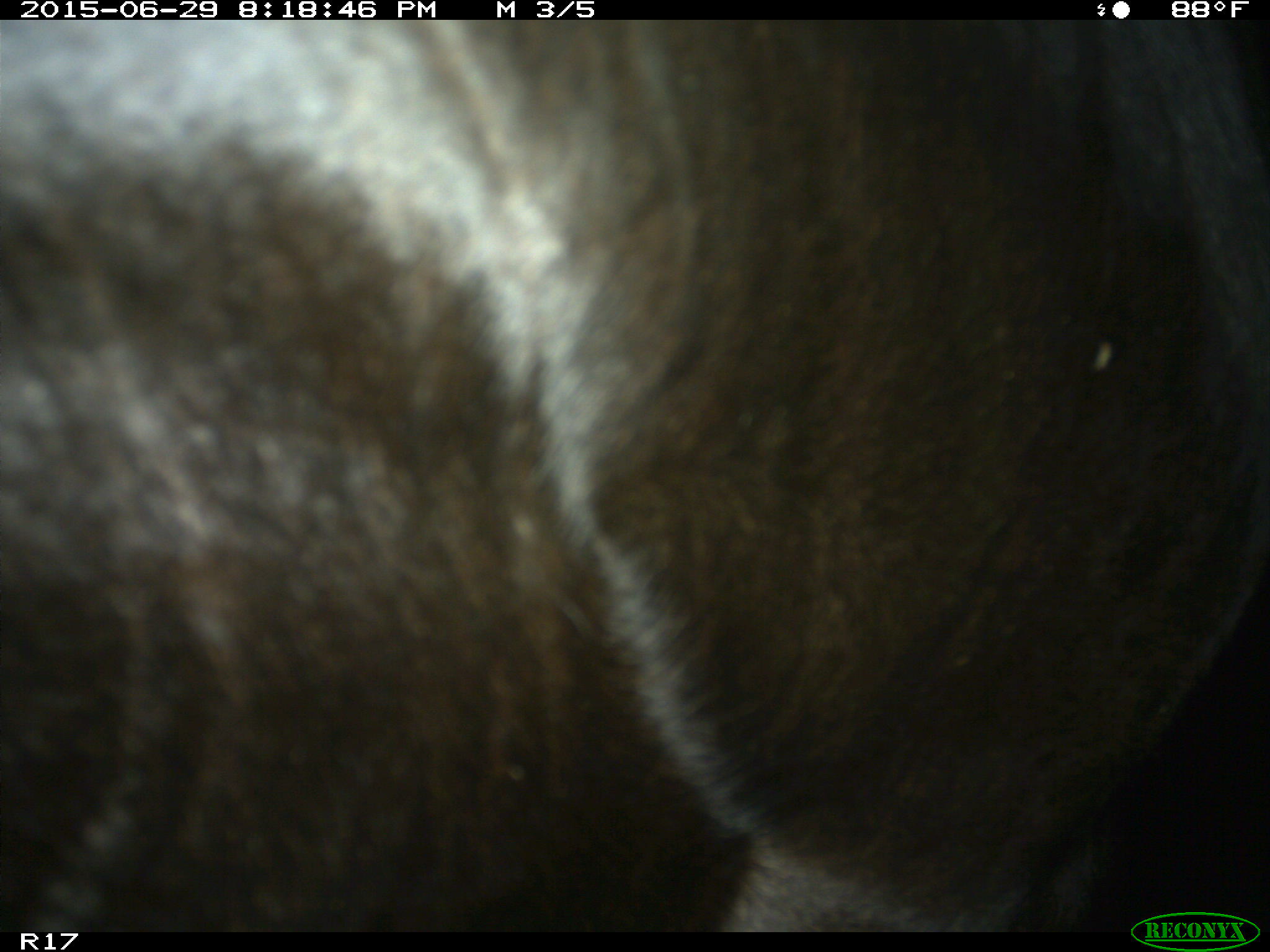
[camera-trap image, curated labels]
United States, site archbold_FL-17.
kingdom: Animalia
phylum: Chordata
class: Mammalia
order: Artiodactyla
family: Bovidae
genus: Bos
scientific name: Bos taurus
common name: domestic cow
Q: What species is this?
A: Bos taurus (domestic cow).